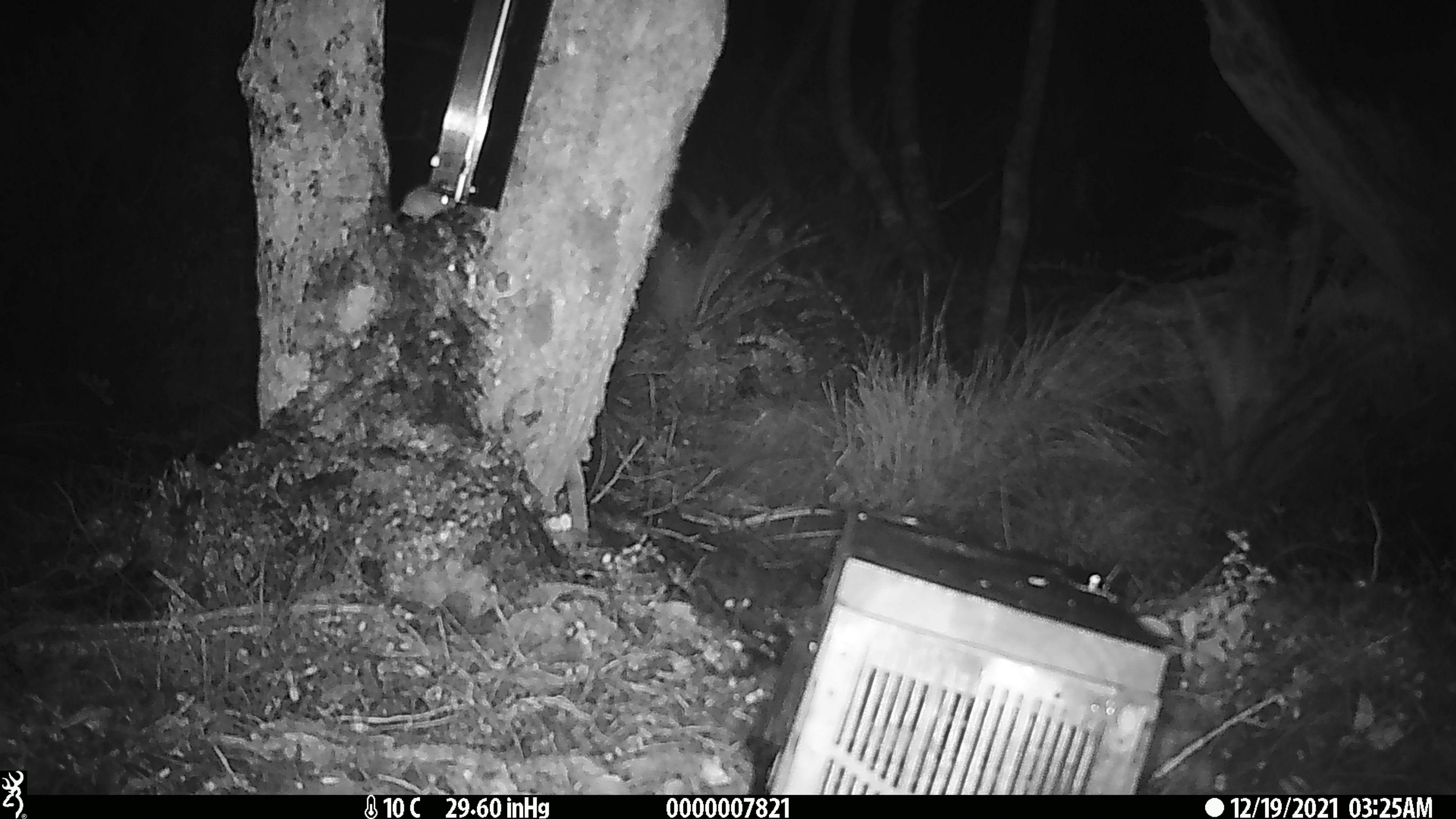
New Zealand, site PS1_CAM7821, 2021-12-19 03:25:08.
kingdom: Animalia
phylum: Chordata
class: Mammalia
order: Rodentia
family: Muridae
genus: Mus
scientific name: Mus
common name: mouse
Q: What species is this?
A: Mouse (Mus).